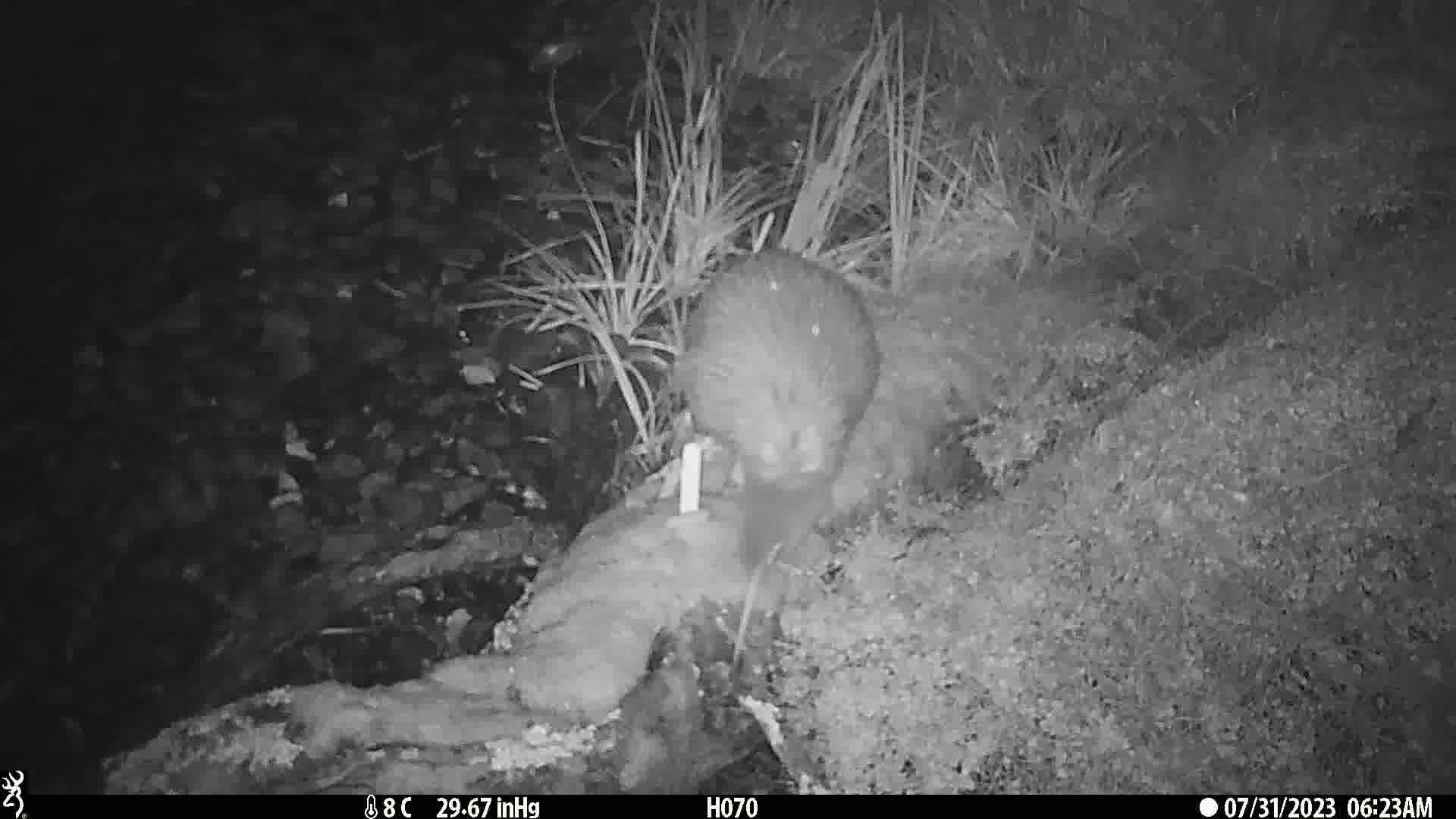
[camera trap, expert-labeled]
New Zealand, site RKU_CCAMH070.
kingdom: Animalia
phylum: Chordata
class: Aves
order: Apterygiformes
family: Apterygidae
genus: Apteryx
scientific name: Apteryx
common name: kiwi